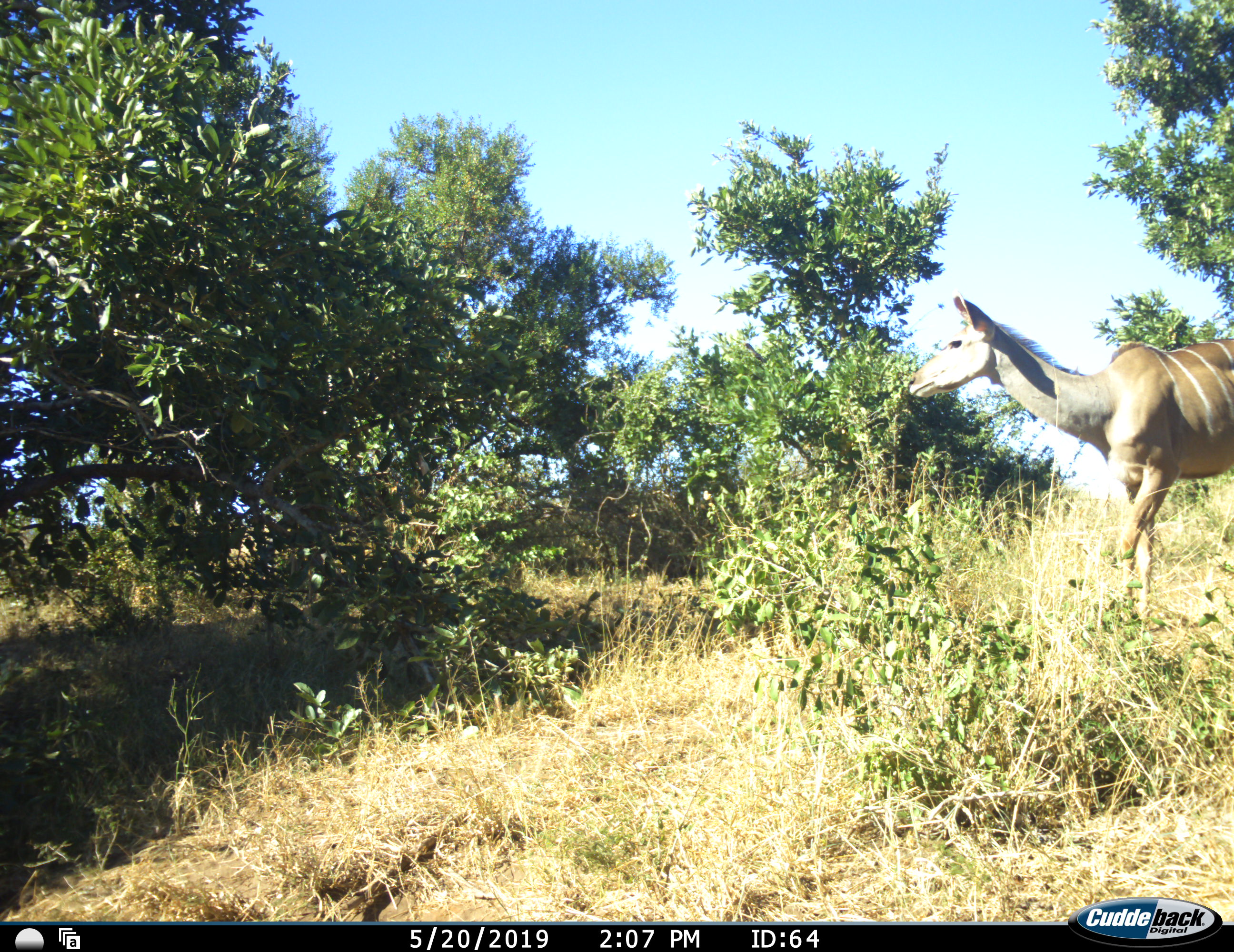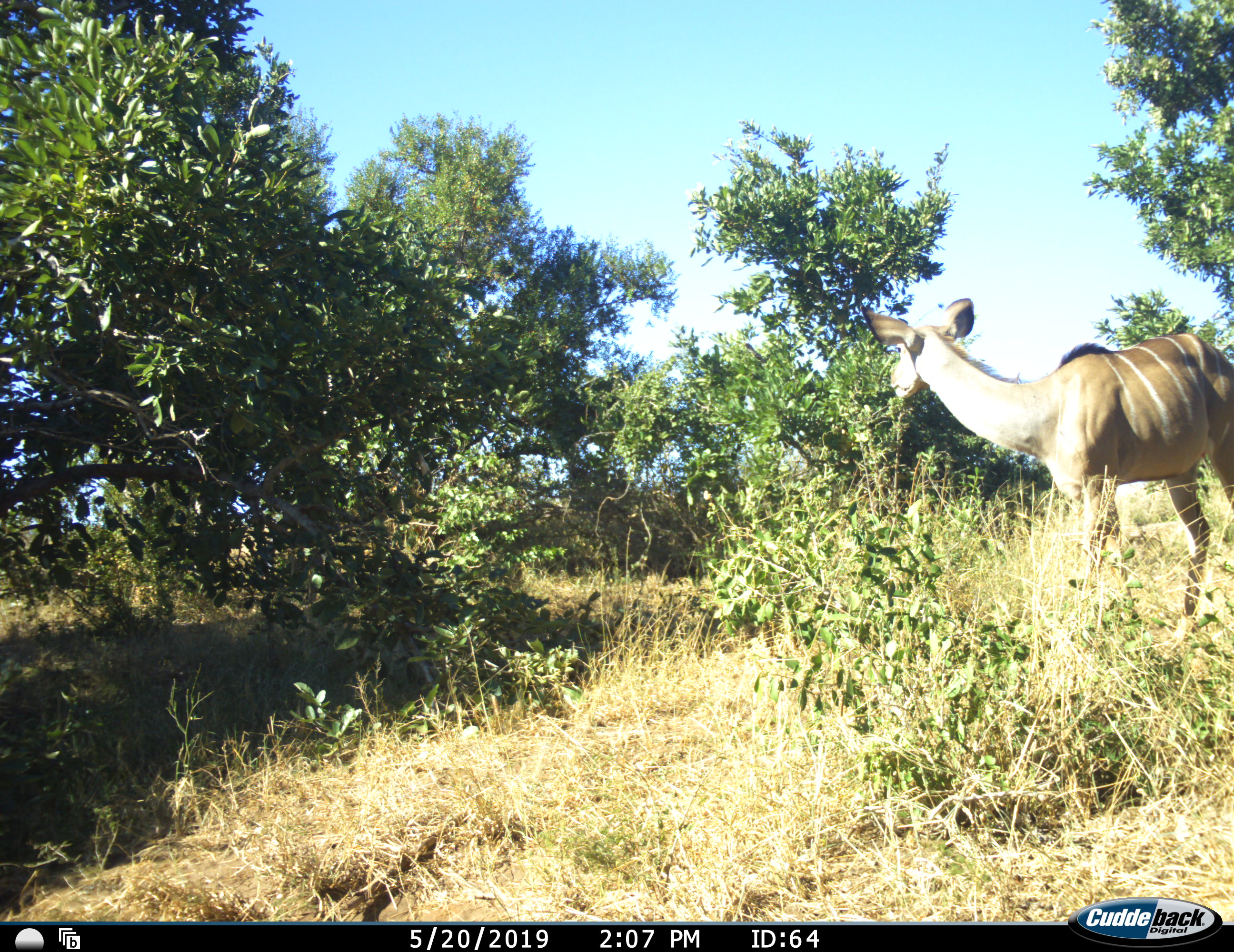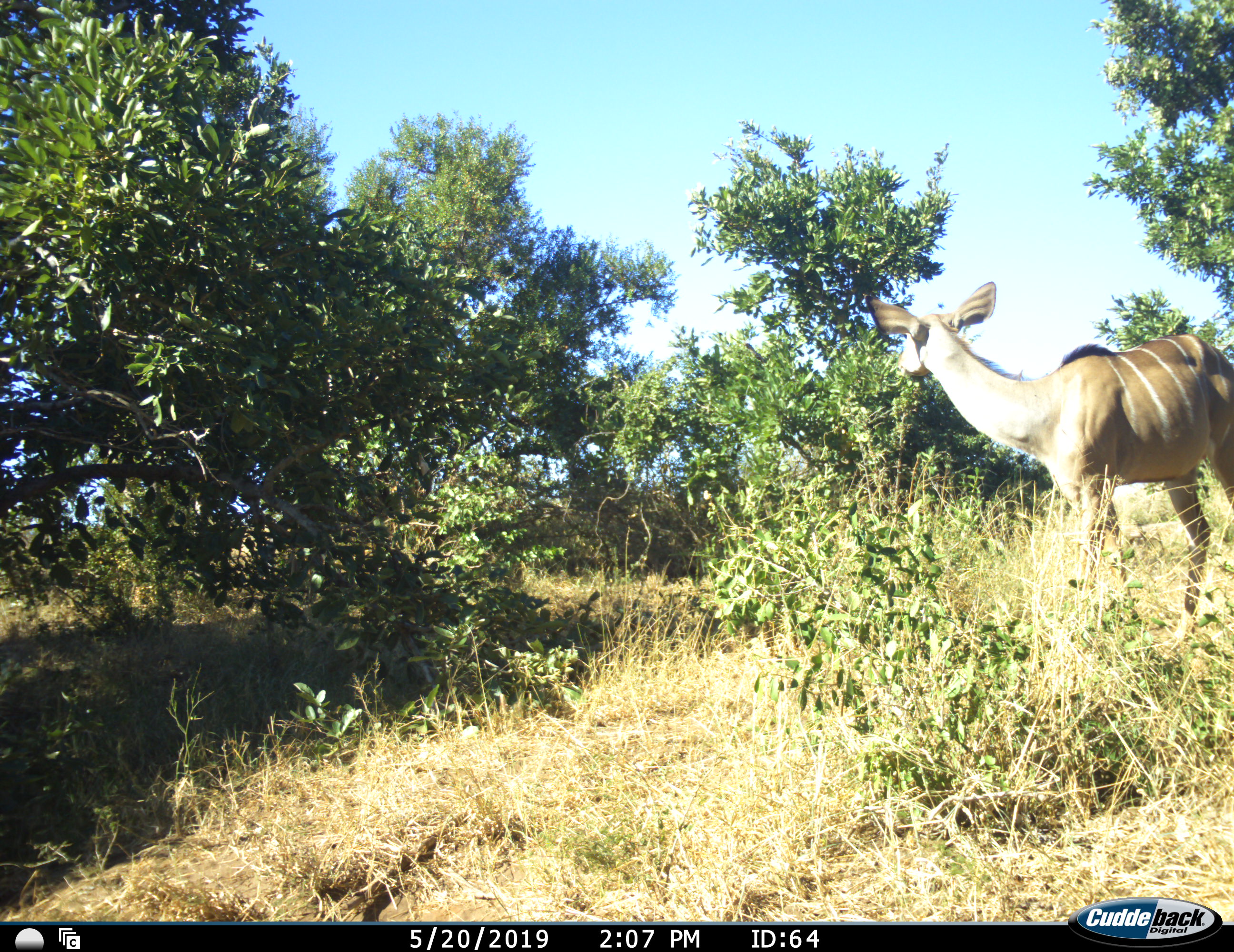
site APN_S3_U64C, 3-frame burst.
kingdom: Animalia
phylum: Chordata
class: Mammalia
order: Artiodactyla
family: Bovidae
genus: Tragelaphus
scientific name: Tragelaphus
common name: kudu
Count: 1.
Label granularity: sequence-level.